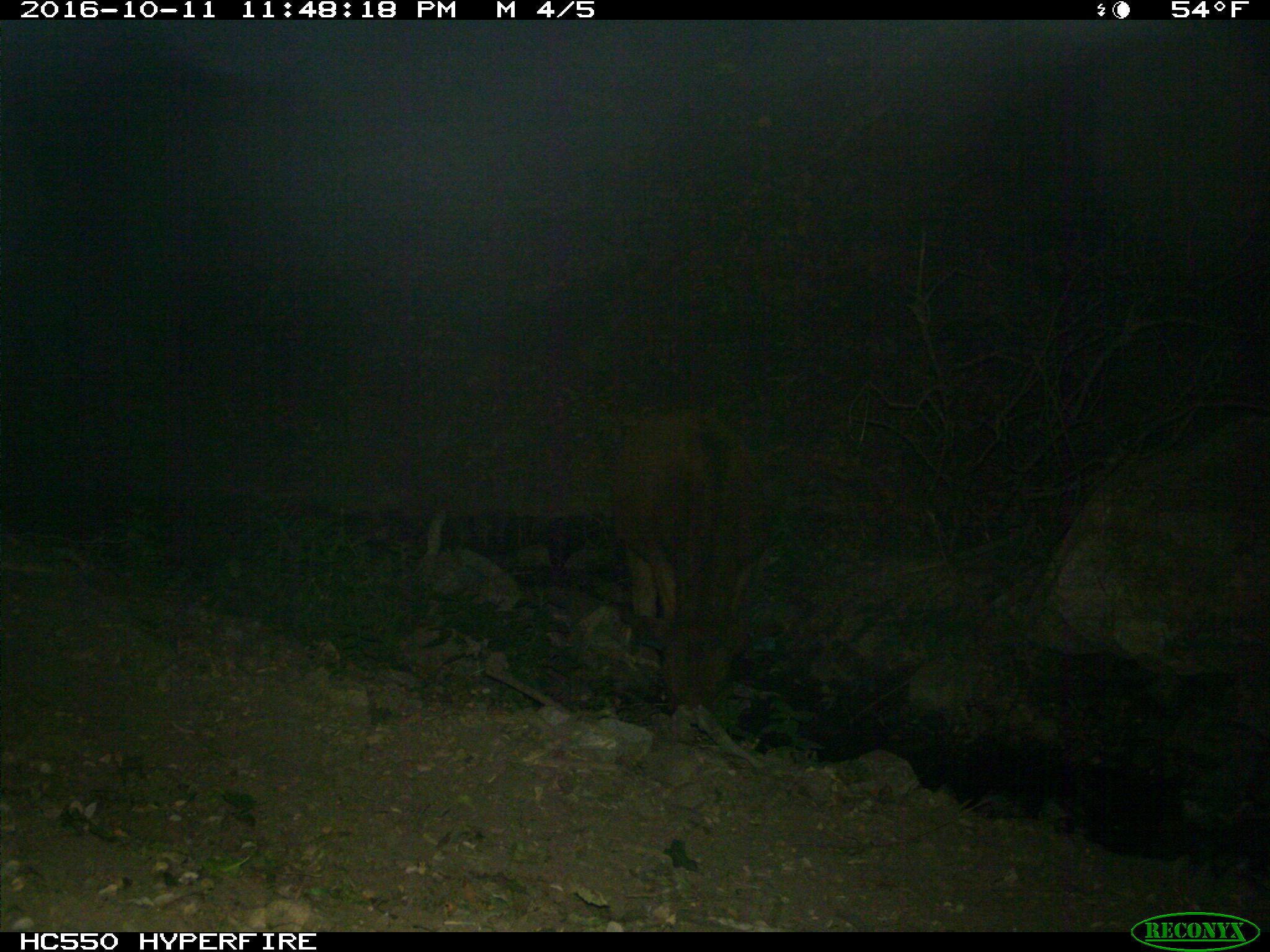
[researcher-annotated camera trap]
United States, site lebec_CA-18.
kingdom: Animalia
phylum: Chordata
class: Mammalia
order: Artiodactyla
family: Bovidae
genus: Bos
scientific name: Bos taurus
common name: domestic cow